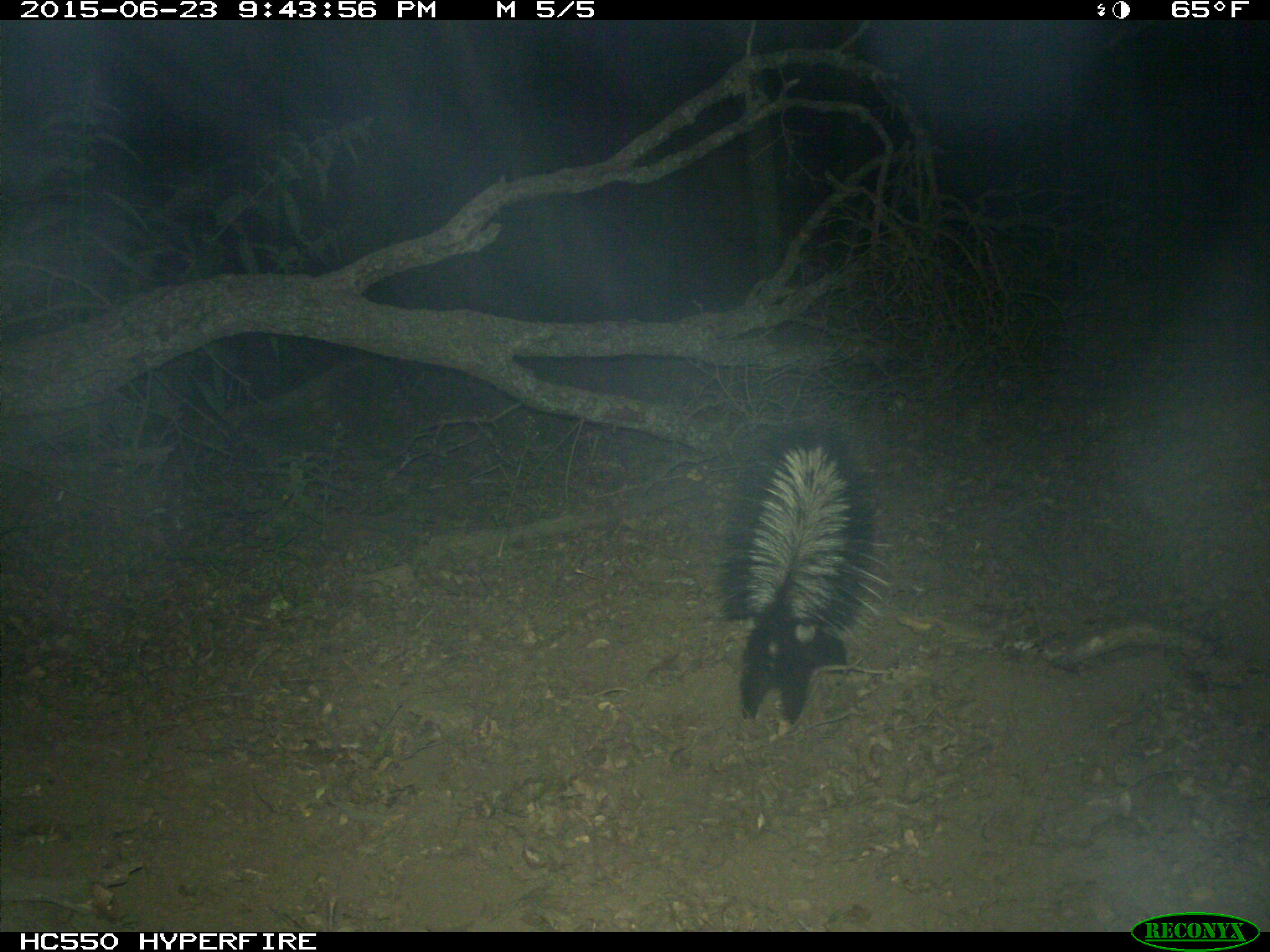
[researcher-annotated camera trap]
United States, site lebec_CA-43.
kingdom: Animalia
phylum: Chordata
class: Mammalia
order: Carnivora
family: Mephitidae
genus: Mephitis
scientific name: Mephitis mephitis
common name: striped skunk